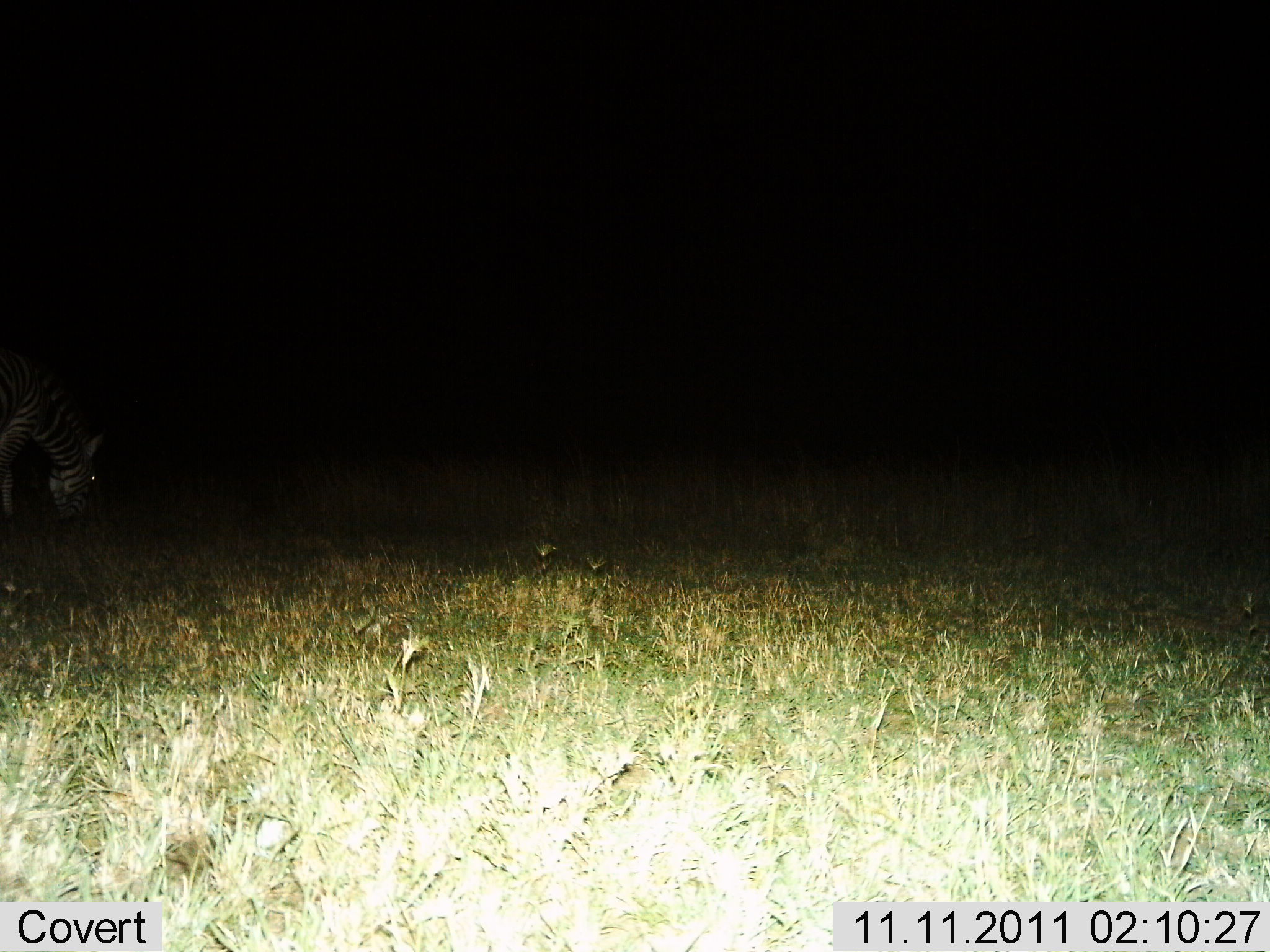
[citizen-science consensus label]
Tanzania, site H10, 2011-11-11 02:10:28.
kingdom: Animalia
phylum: Chordata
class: Mammalia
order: Perissodactyla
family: Equidae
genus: Equus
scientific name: Equus quagga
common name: plains zebra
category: zebra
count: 1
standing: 40%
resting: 0%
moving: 0%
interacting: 0%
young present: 0%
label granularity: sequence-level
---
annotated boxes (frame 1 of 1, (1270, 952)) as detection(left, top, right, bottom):
animal: detection(0, 348, 105, 529)